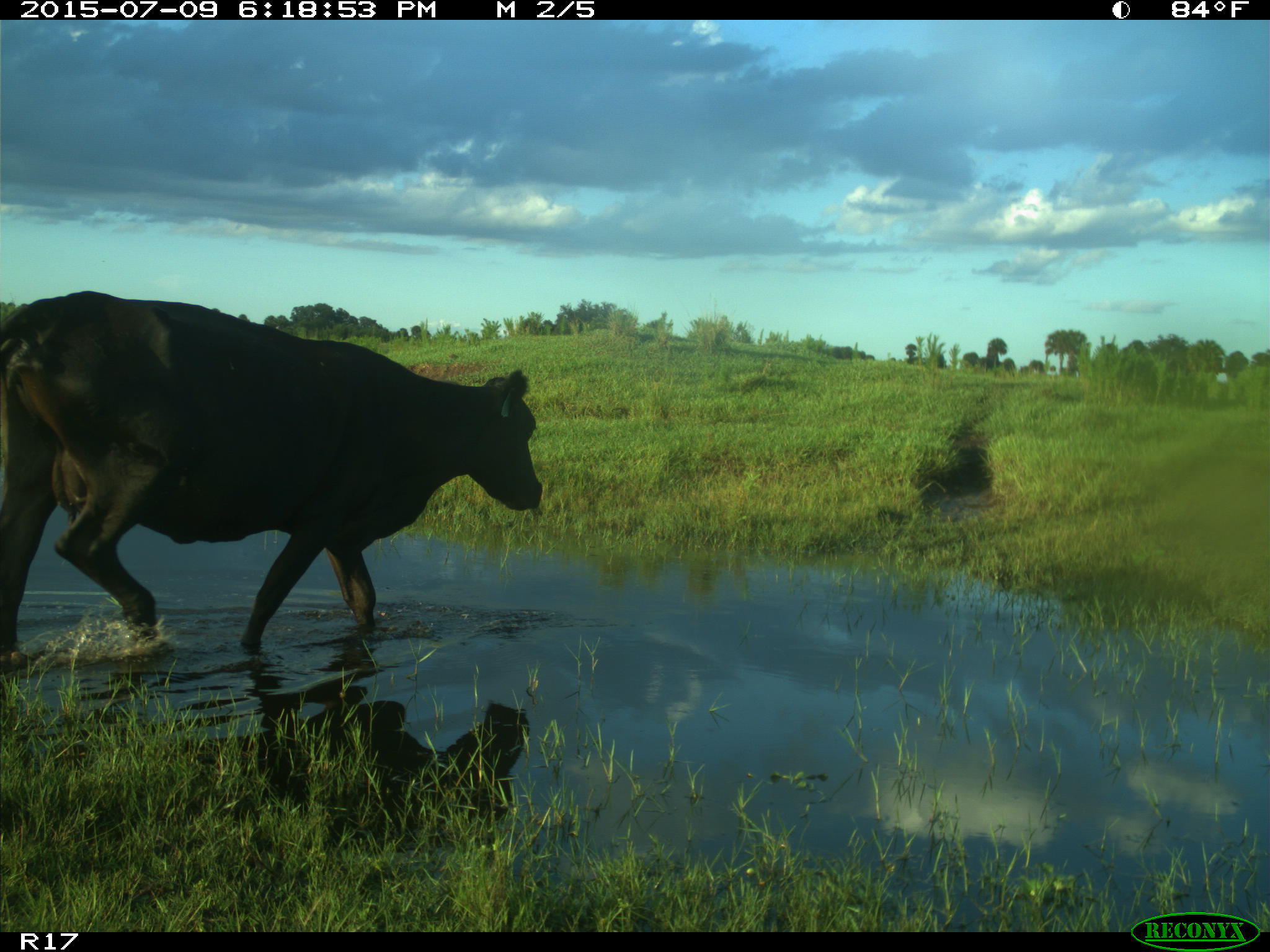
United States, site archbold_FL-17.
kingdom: Animalia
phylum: Chordata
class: Mammalia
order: Artiodactyla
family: Bovidae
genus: Bos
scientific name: Bos taurus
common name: domestic cow